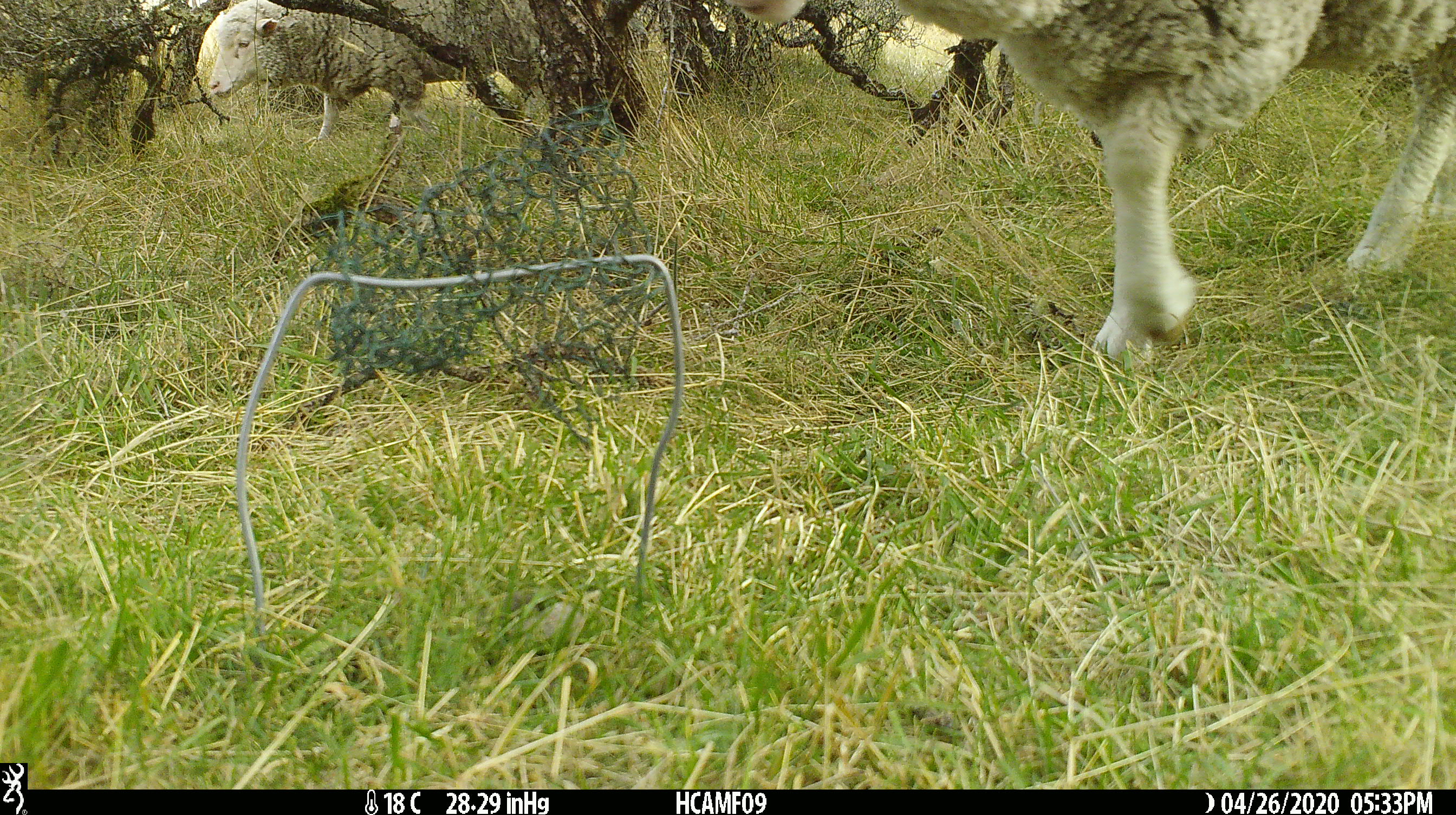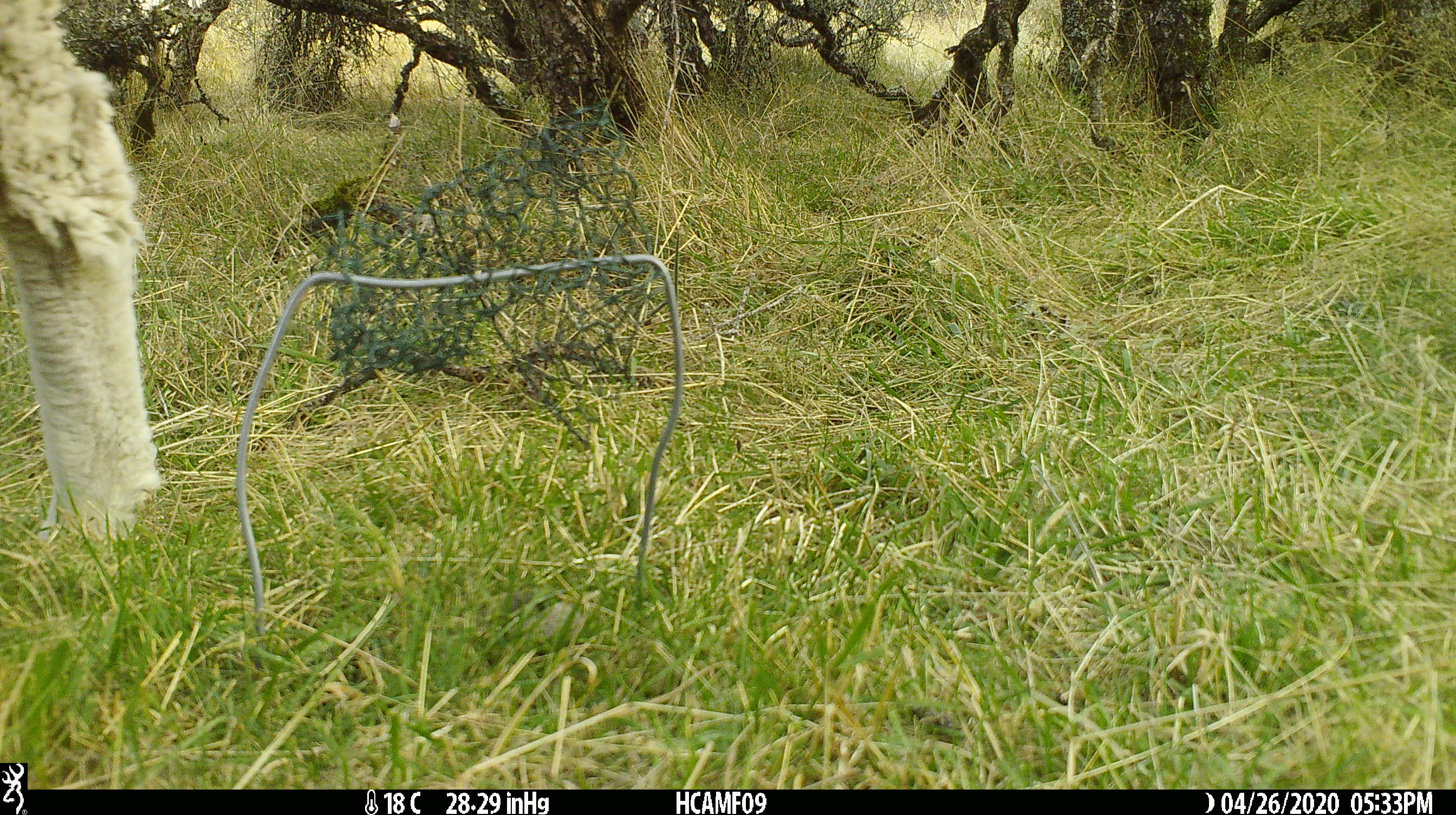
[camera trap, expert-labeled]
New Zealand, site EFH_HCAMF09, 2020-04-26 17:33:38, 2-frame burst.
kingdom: Animalia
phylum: Chordata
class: Mammalia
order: Artiodactyla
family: Bovidae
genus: Ovis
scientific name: Ovis aries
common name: domestic sheep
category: sheep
Sheep (domestic sheep) (Ovis aries).